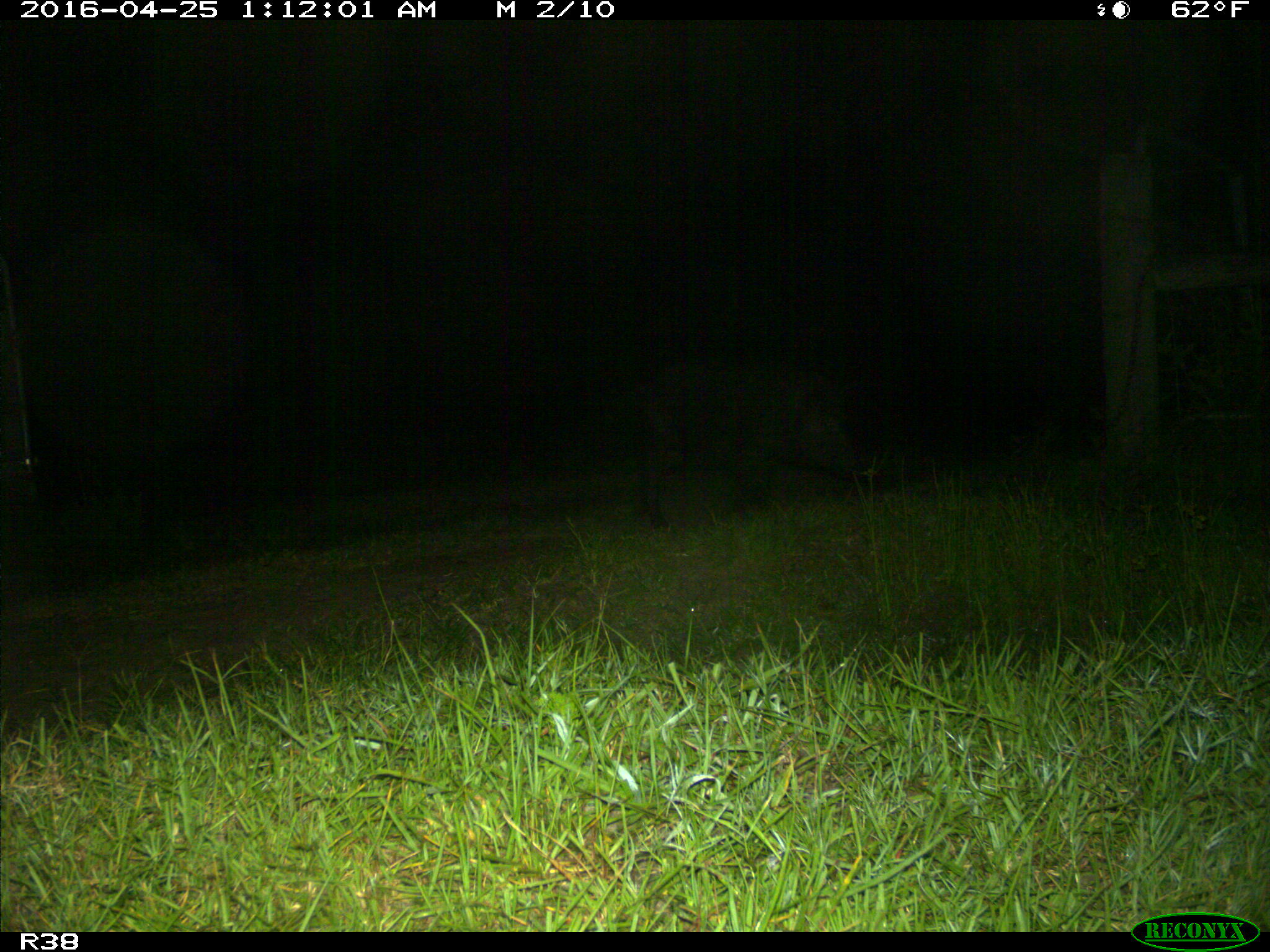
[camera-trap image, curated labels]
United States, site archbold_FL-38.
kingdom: Animalia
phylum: Chordata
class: Mammalia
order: Artiodactyla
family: Suidae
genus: Sus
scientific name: Sus scrofa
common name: wild boar